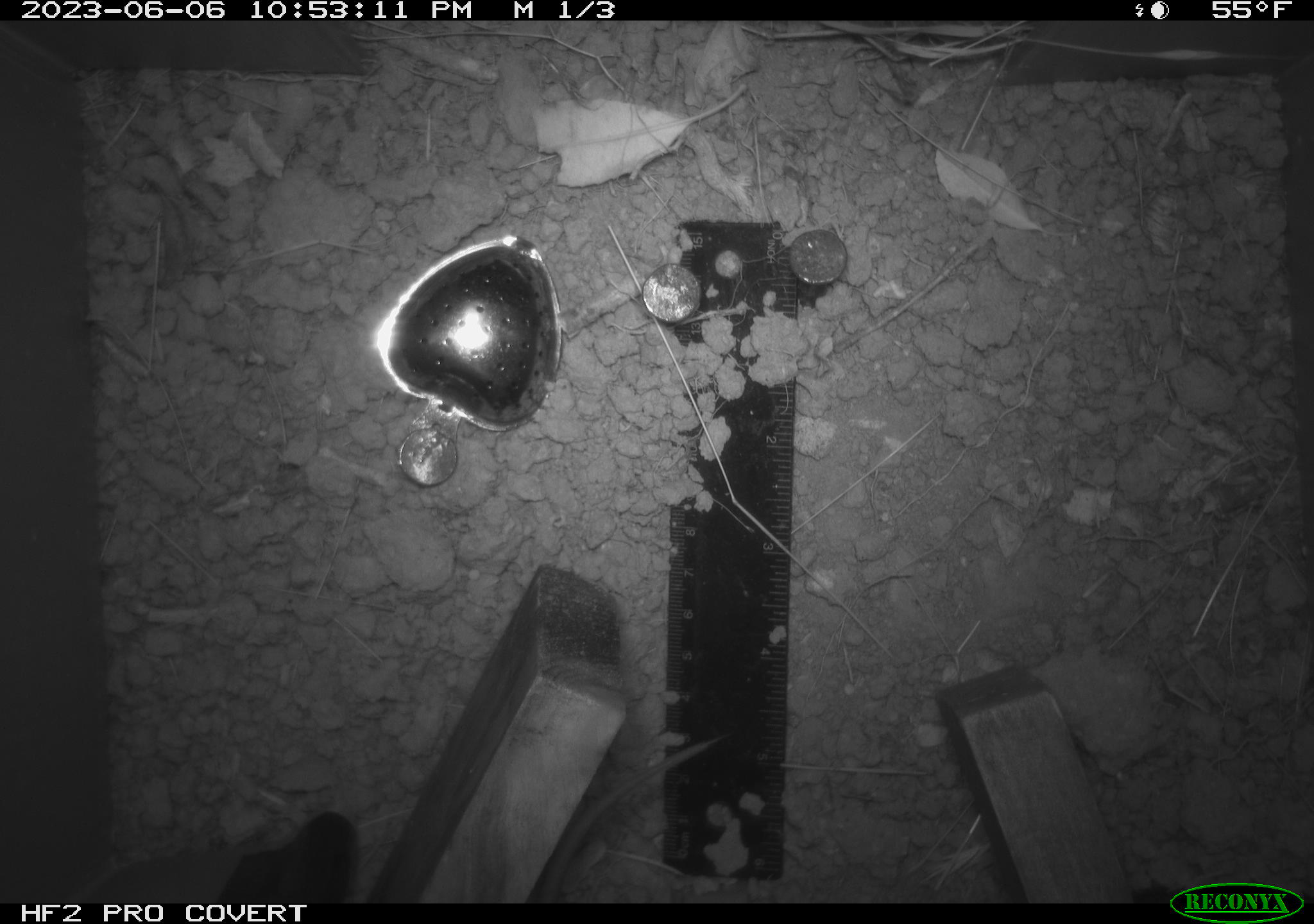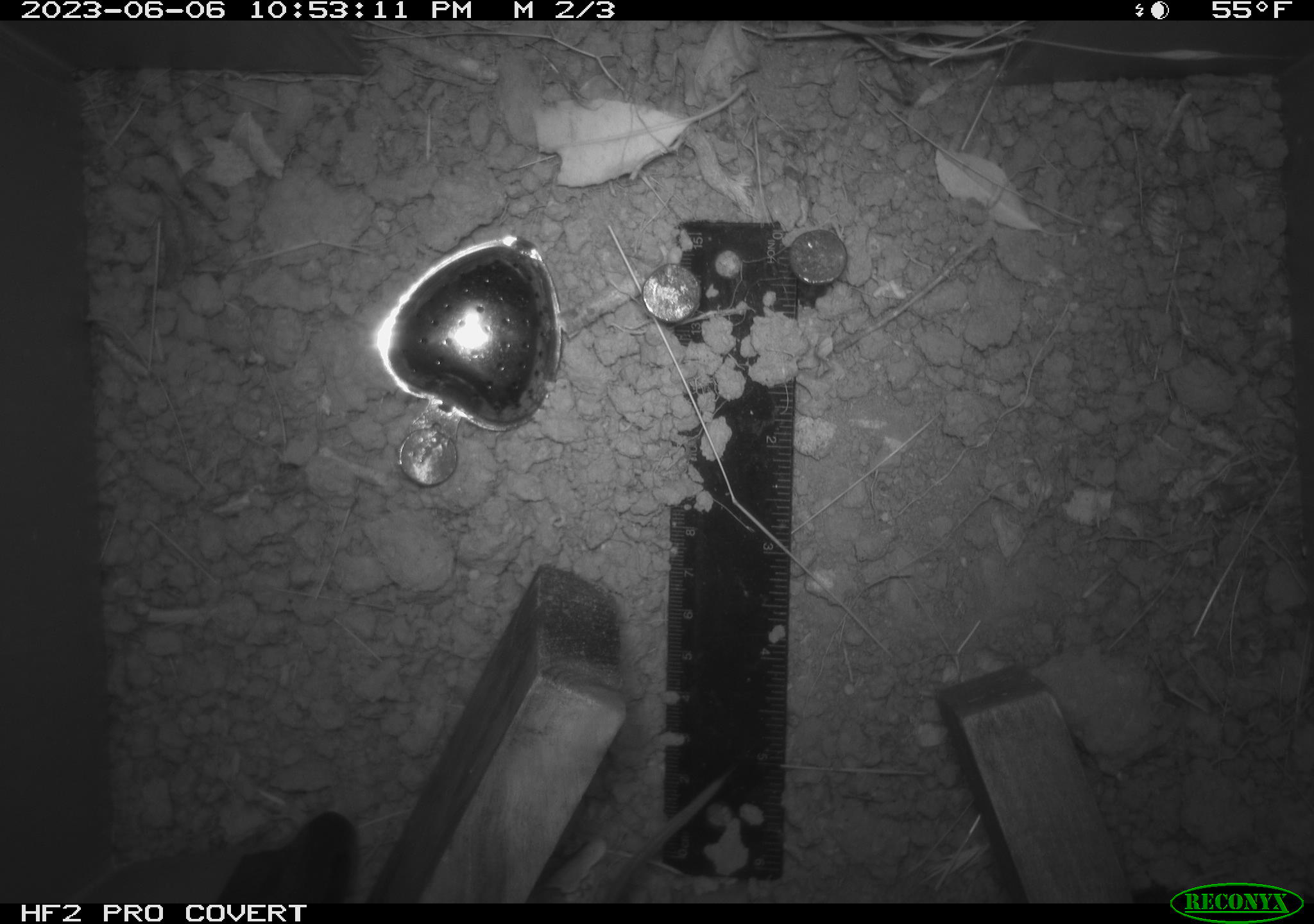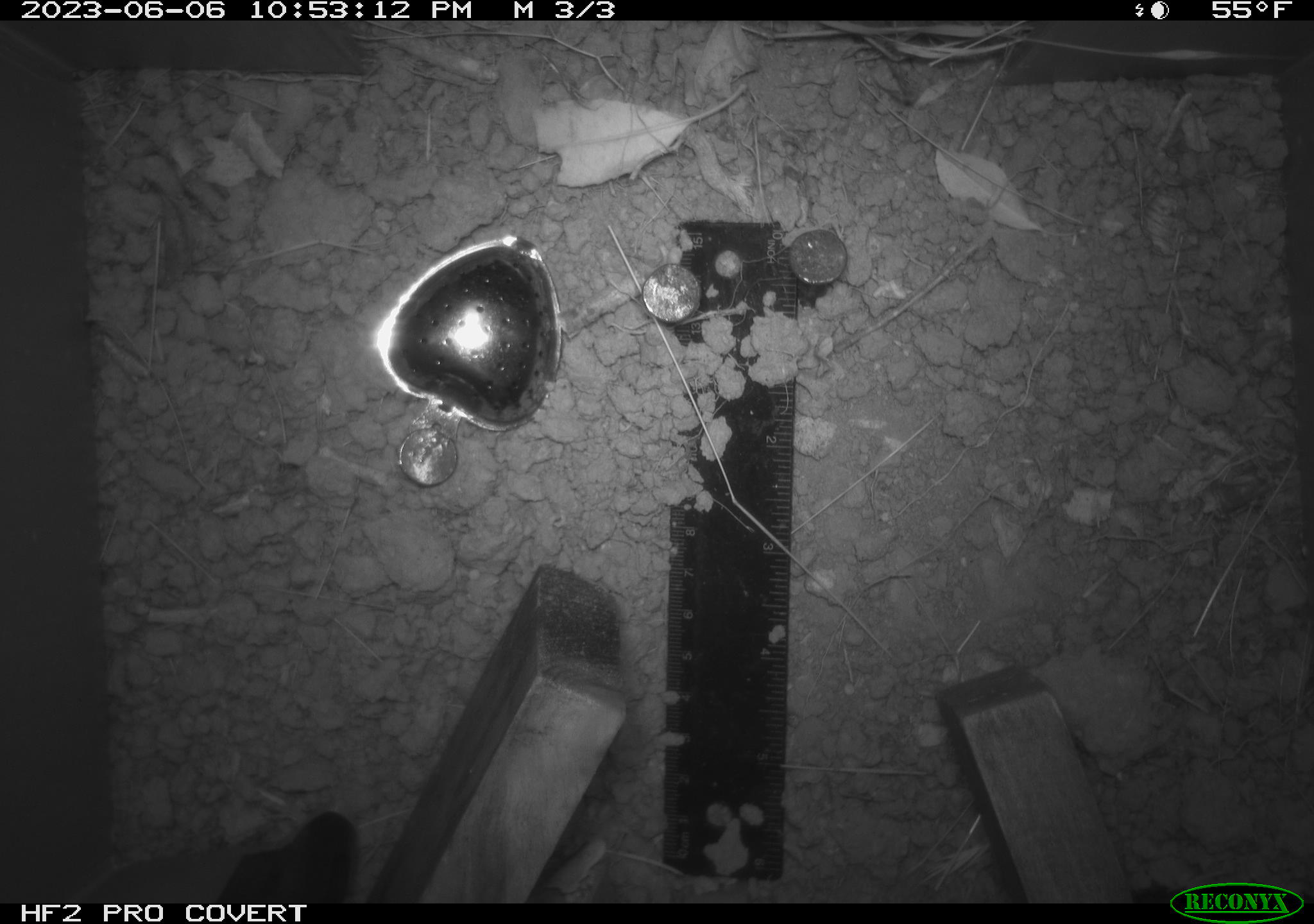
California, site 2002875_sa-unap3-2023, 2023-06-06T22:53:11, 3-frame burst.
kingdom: Animalia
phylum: Chordata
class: Mammalia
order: Rodentia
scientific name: Rodentia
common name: mouse species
Mouse species (Rodentia).